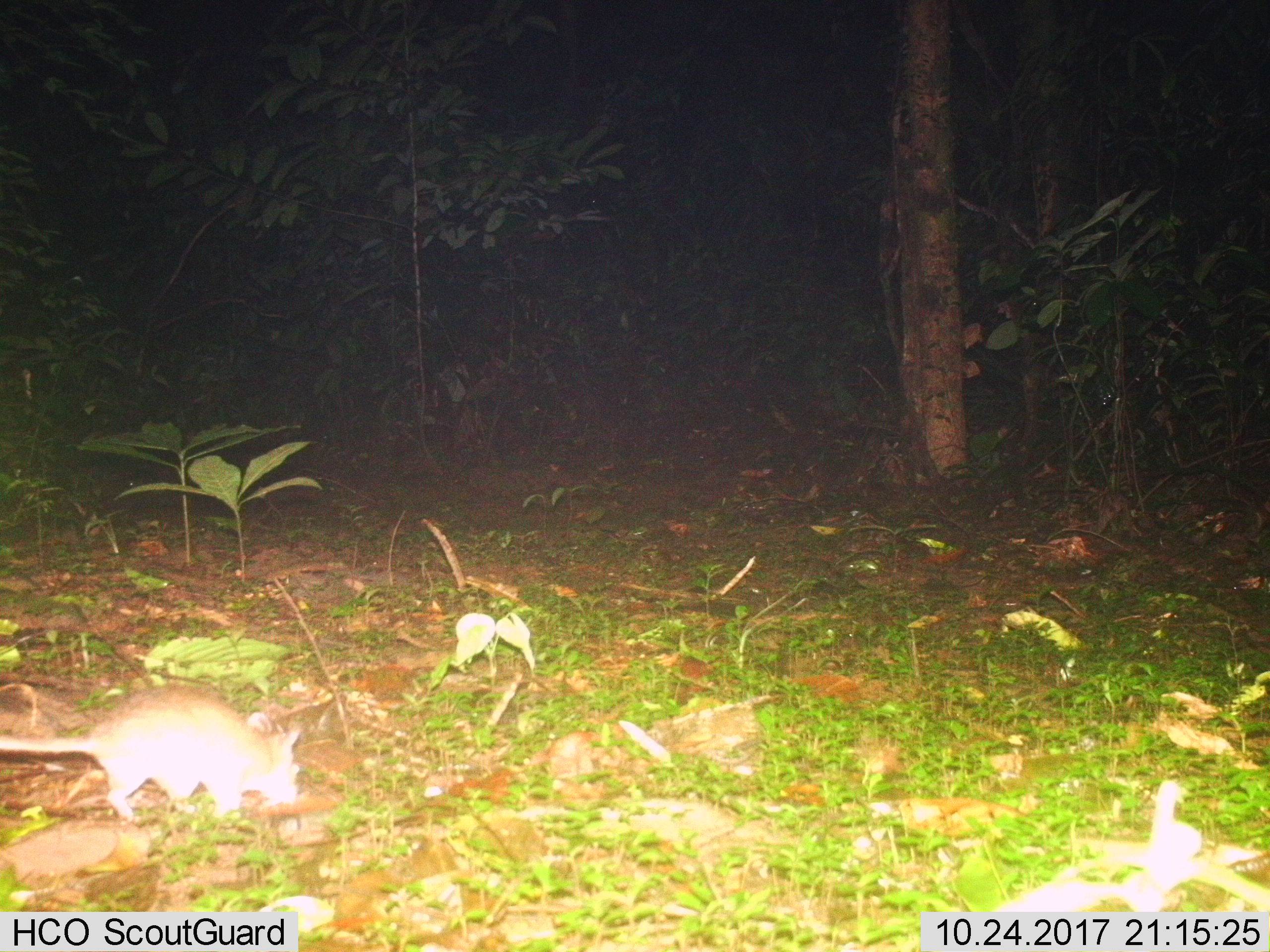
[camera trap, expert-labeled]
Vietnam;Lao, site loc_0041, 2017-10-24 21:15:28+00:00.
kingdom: Animalia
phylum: Chordata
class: Mammalia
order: Rodentia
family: Muridae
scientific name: Muridae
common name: old-world mice and rats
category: unidentified murid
Unidentified murid (old-world mice and rats) (Muridae). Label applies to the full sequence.